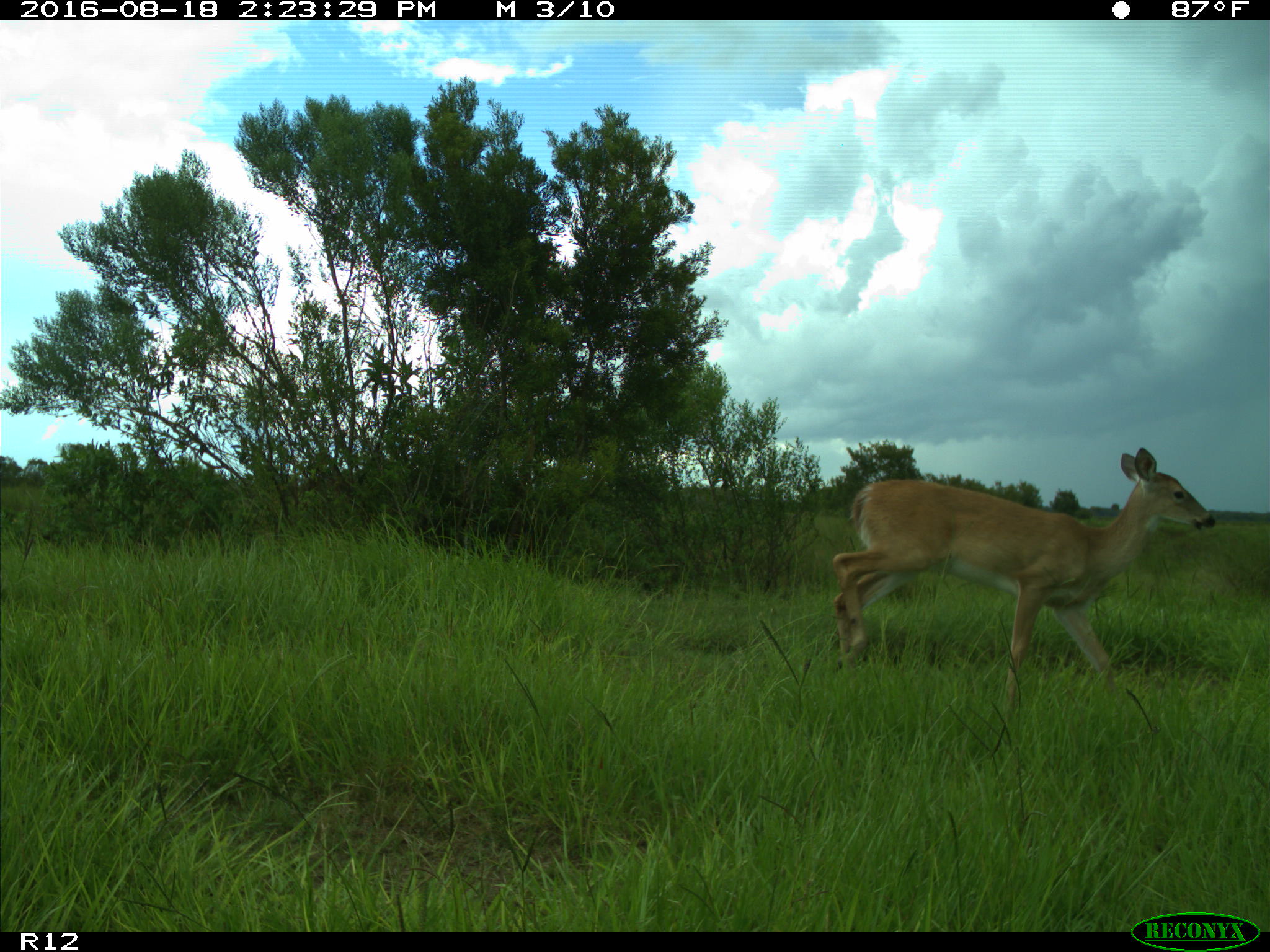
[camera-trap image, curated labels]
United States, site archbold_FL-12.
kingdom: Animalia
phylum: Chordata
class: Mammalia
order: Artiodactyla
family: Cervidae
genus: Odocoileus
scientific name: Odocoileus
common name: deer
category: unidentified deer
Unidentified deer (deer) (Odocoileus).